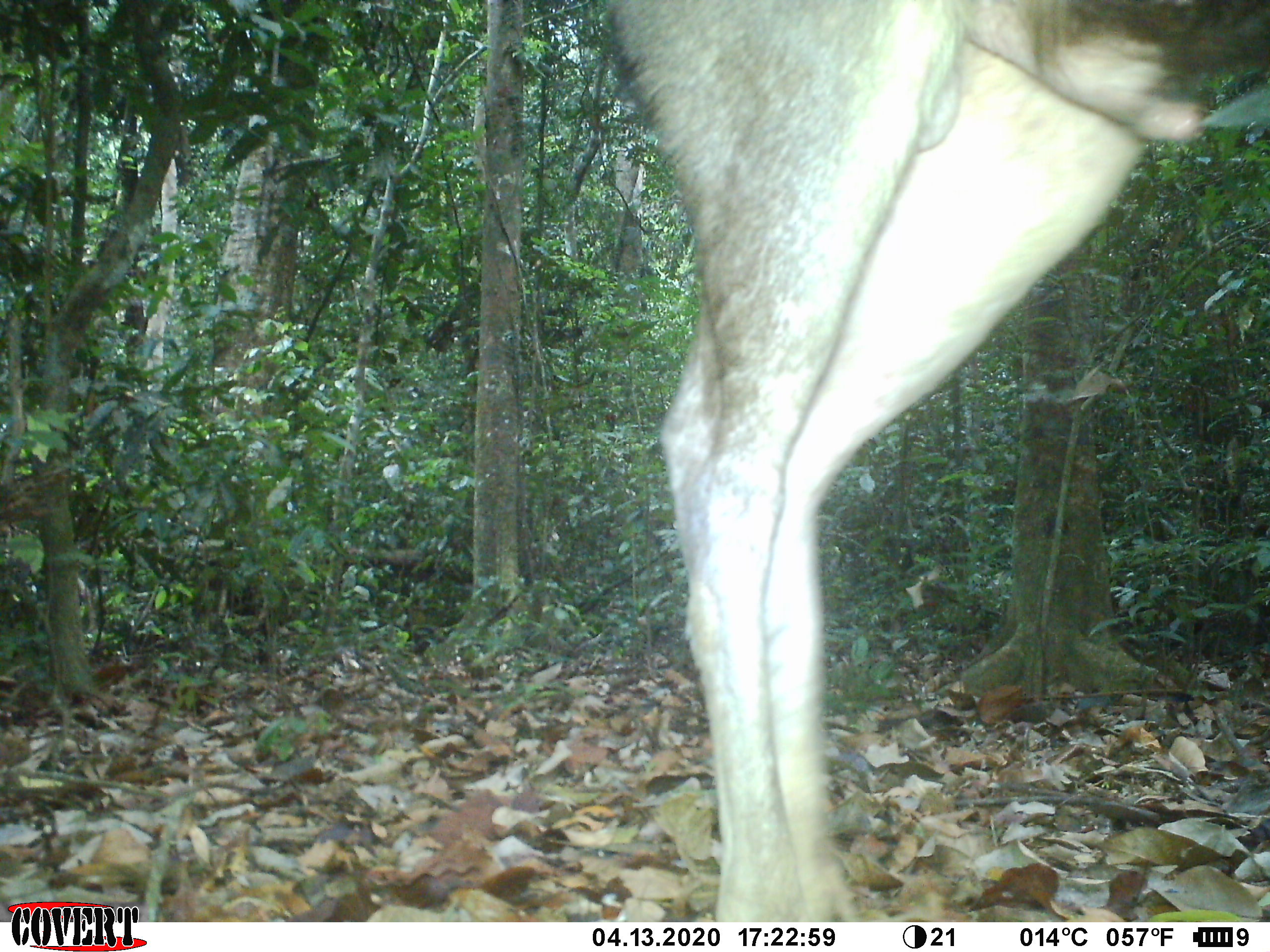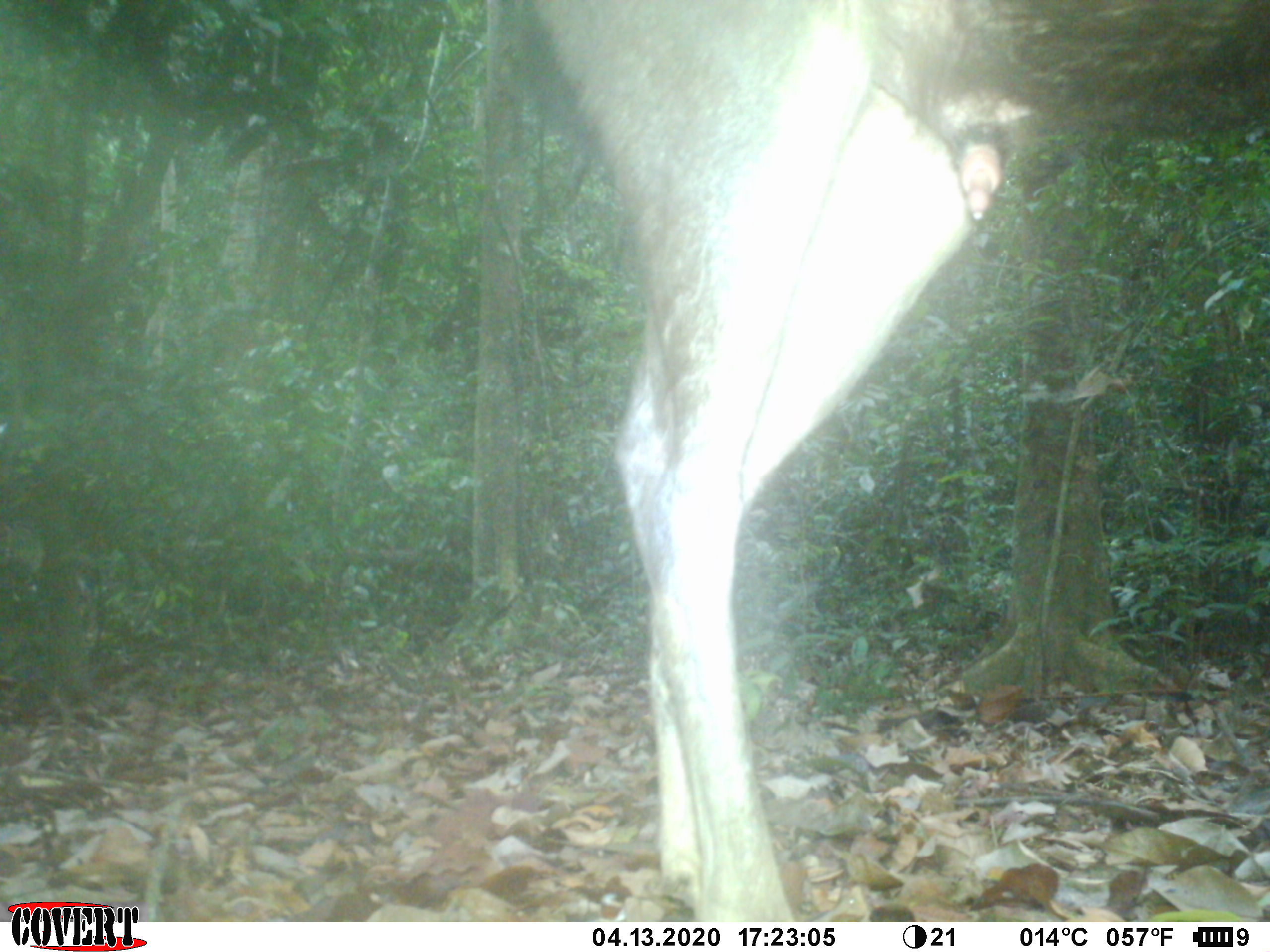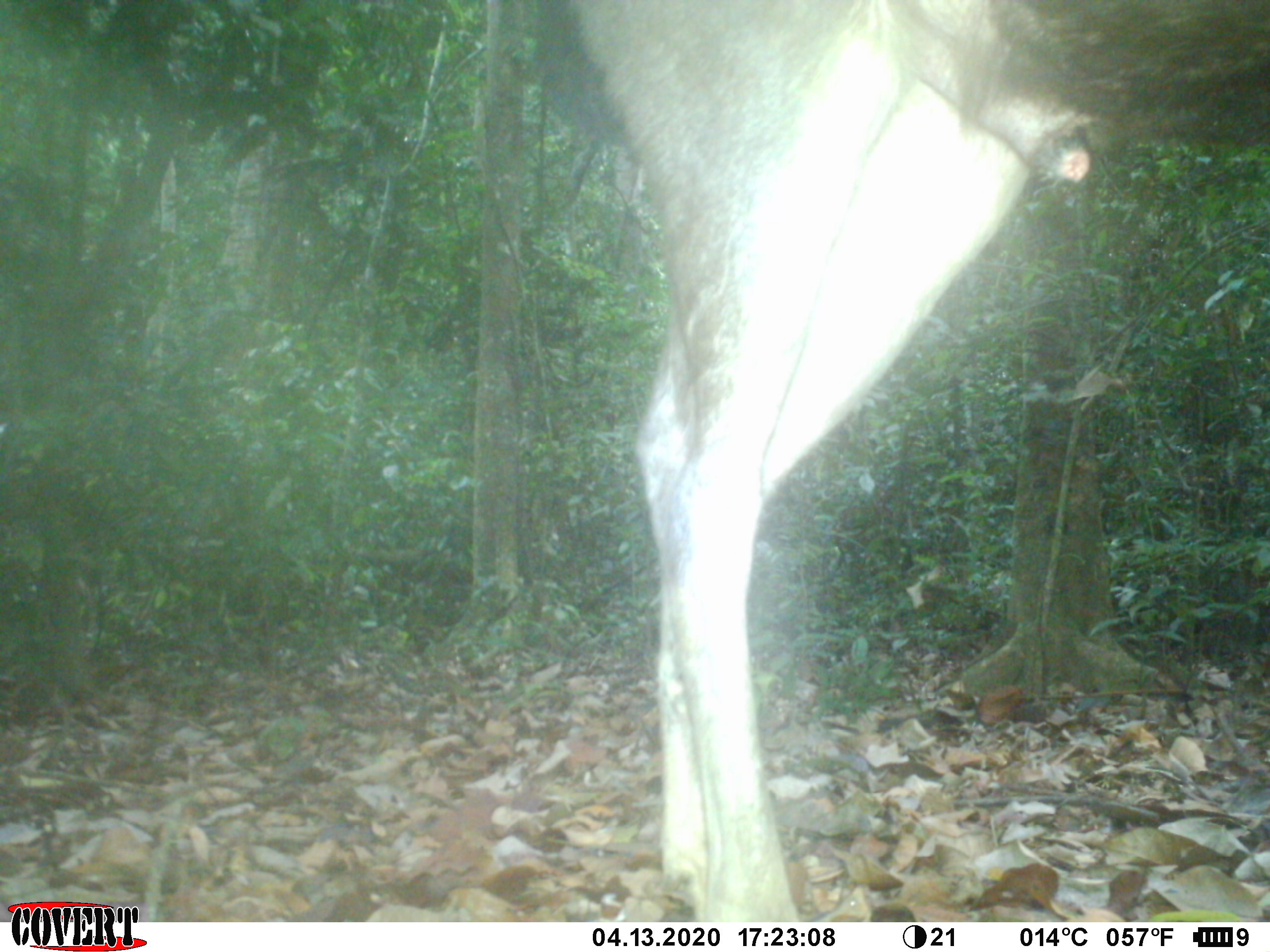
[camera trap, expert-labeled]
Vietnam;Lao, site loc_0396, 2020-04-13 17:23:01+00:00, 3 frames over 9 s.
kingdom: Animalia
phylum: Chordata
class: Mammalia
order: Artiodactyla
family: Cervidae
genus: Rusa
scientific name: Rusa unicolor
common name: sambar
Sambar (Rusa unicolor). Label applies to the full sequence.